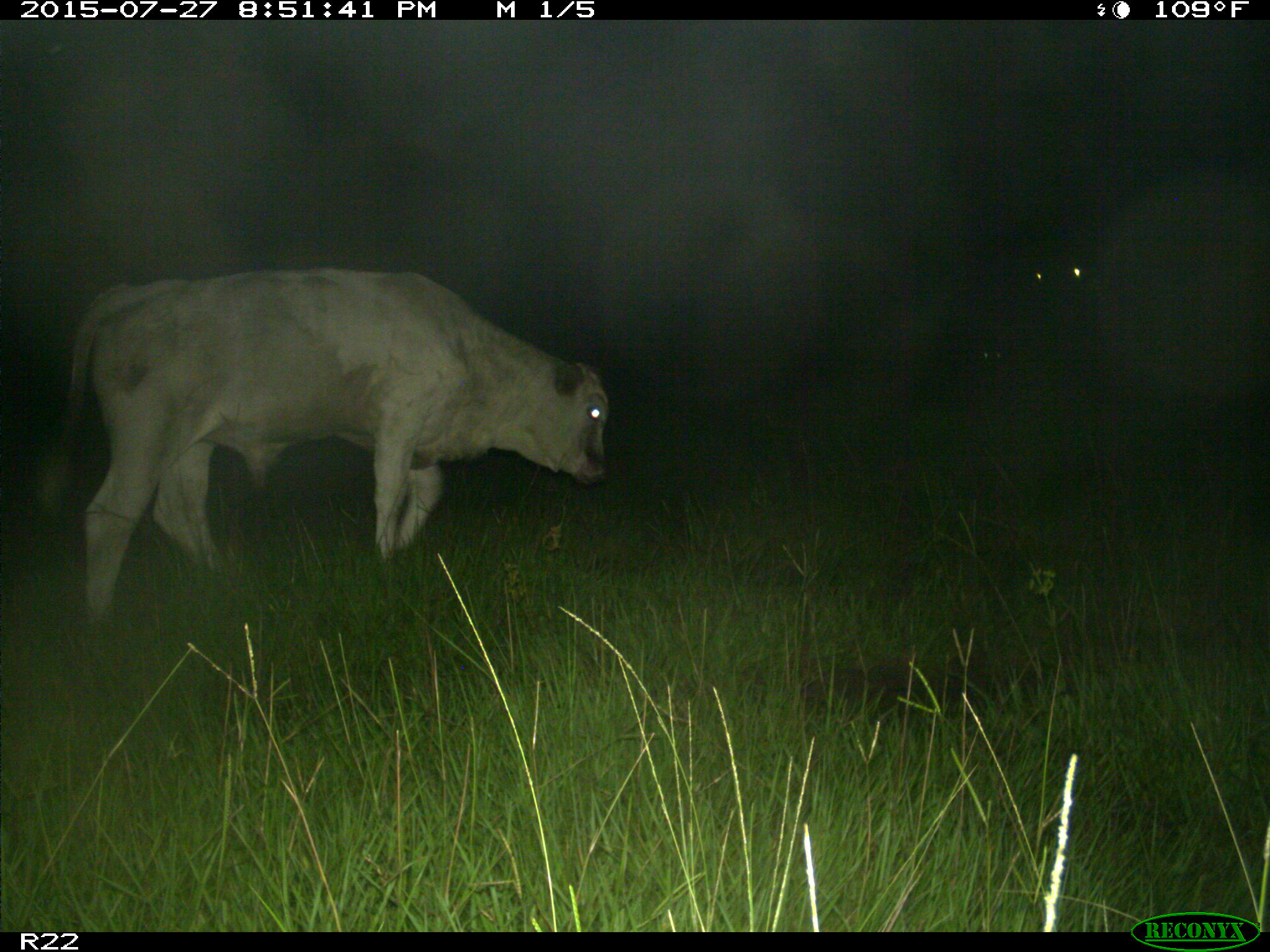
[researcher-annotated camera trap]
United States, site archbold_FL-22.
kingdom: Animalia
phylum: Chordata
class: Mammalia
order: Artiodactyla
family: Bovidae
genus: Bos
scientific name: Bos taurus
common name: domestic cow